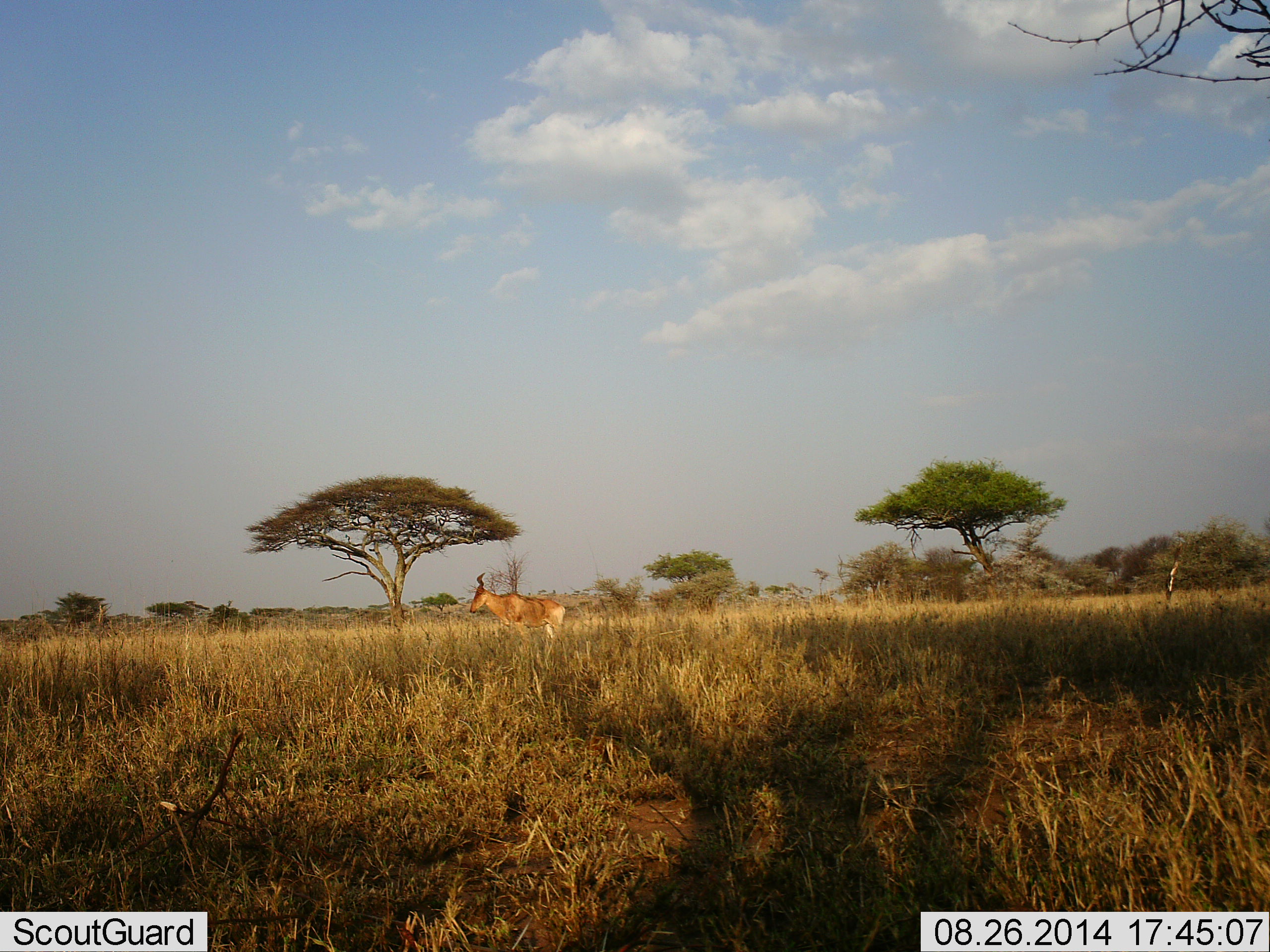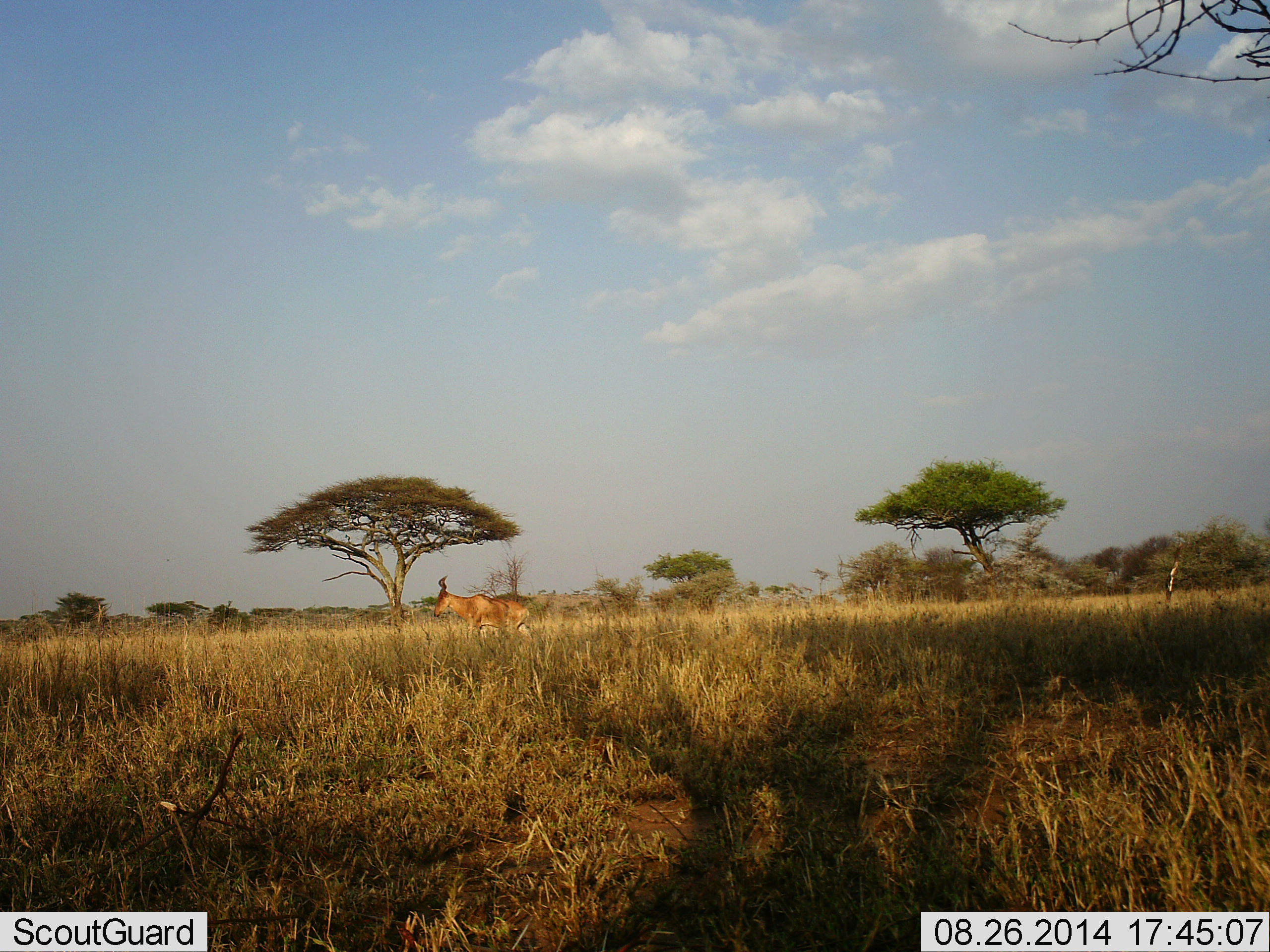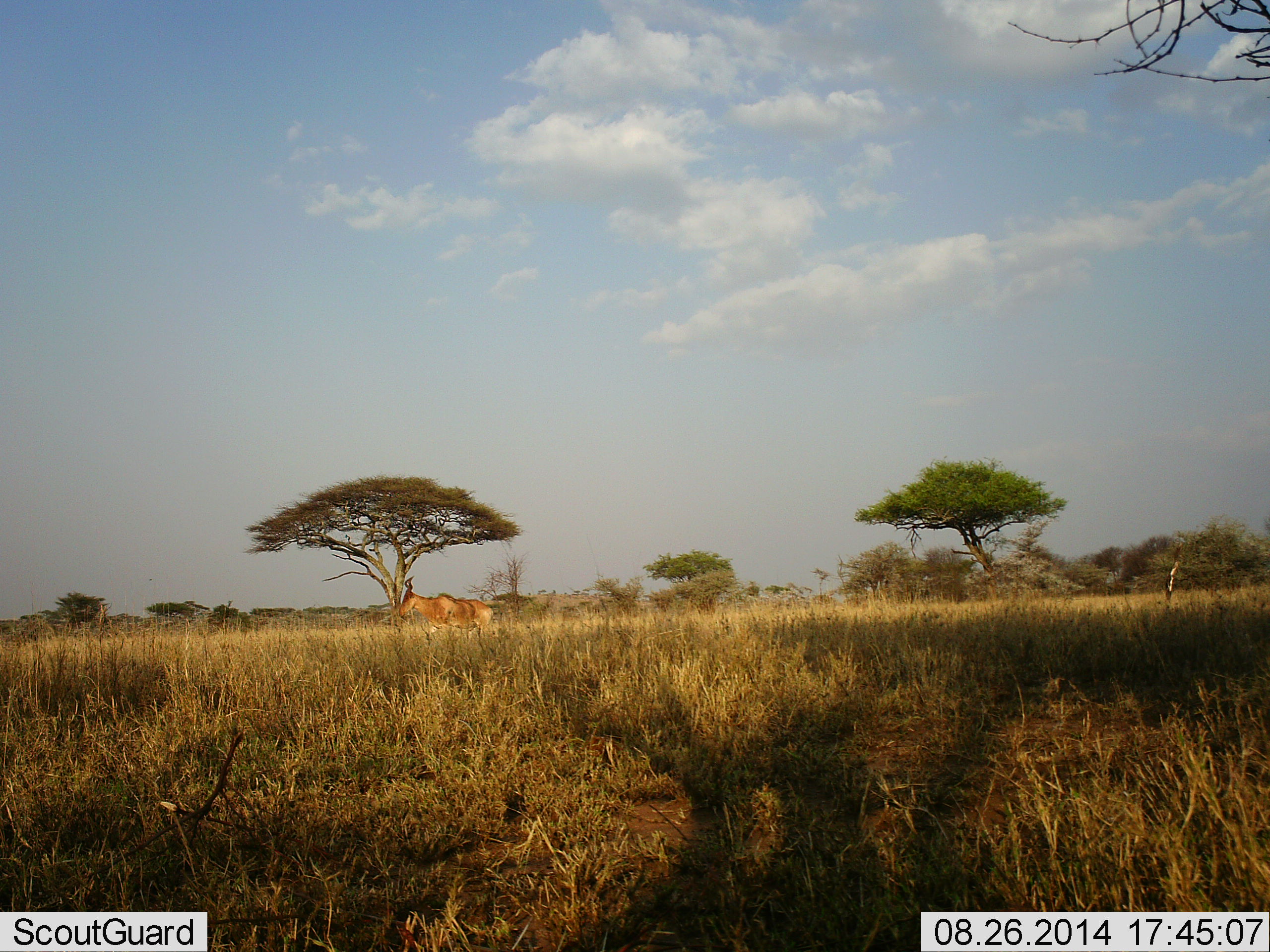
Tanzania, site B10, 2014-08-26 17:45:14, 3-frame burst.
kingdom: Animalia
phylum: Chordata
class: Mammalia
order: Artiodactyla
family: Bovidae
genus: Alcelaphus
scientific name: Alcelaphus buselaphus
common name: hartebeest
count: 1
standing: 10%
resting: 0%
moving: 90%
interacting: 0%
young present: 0%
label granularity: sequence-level